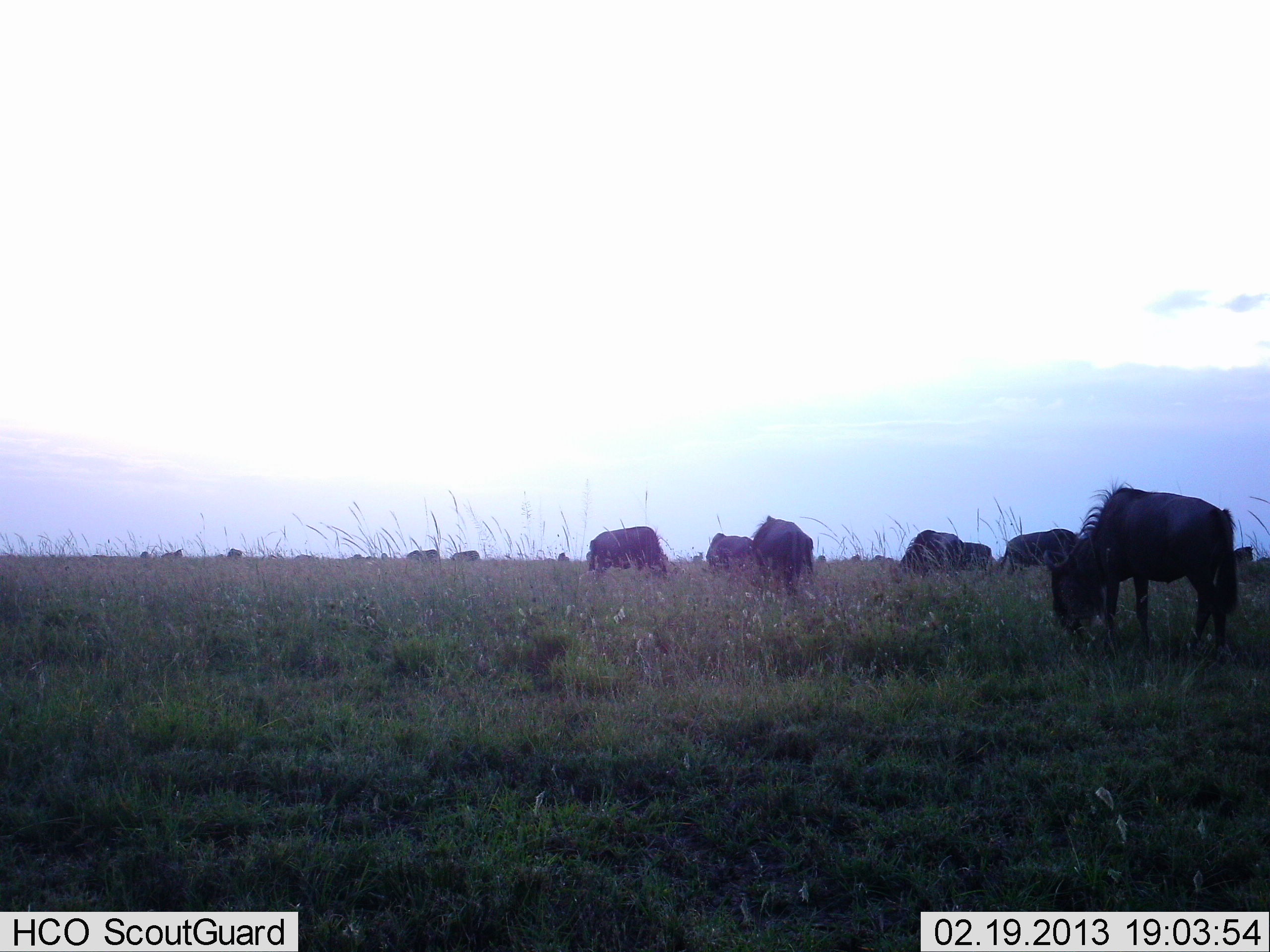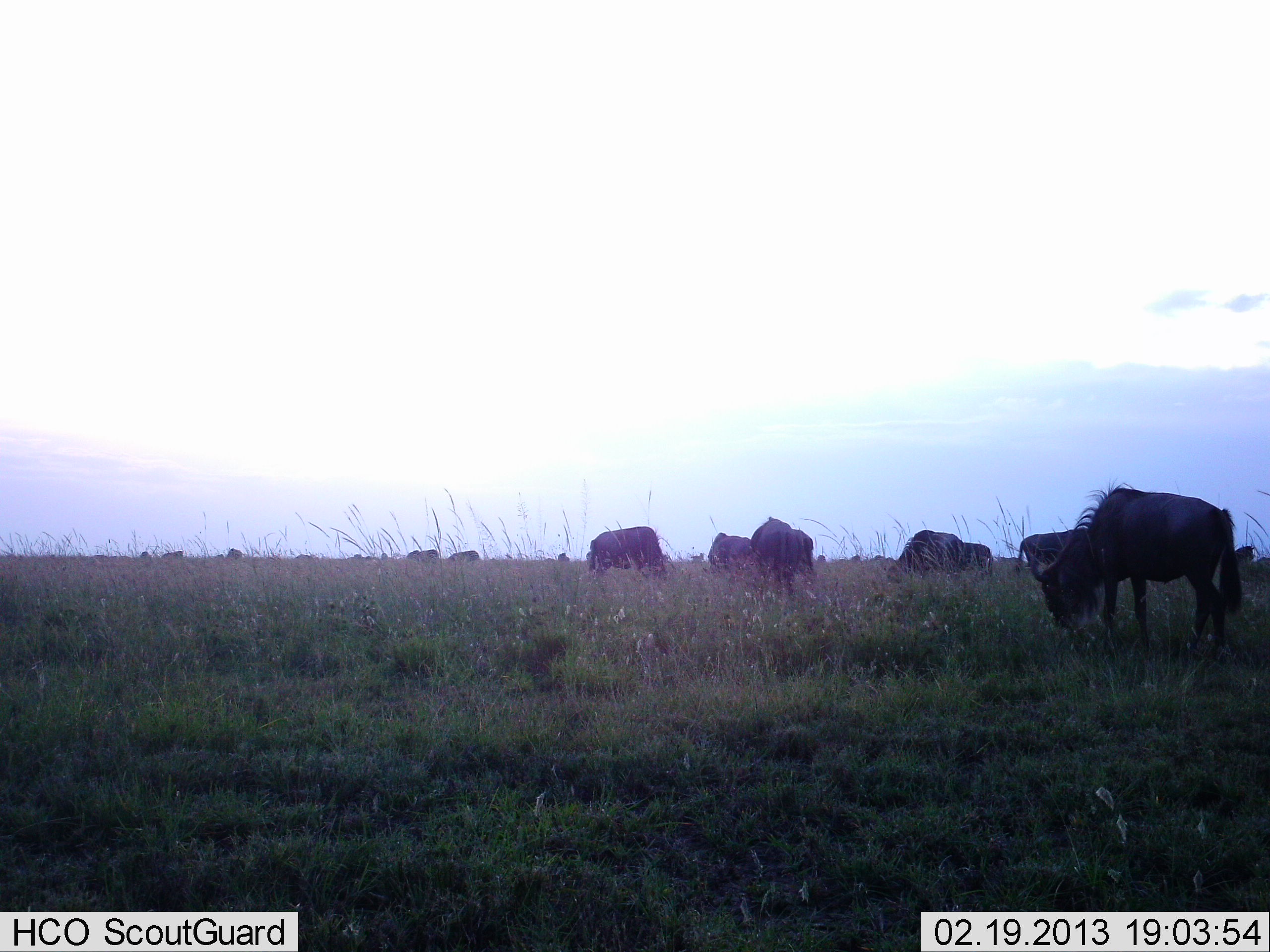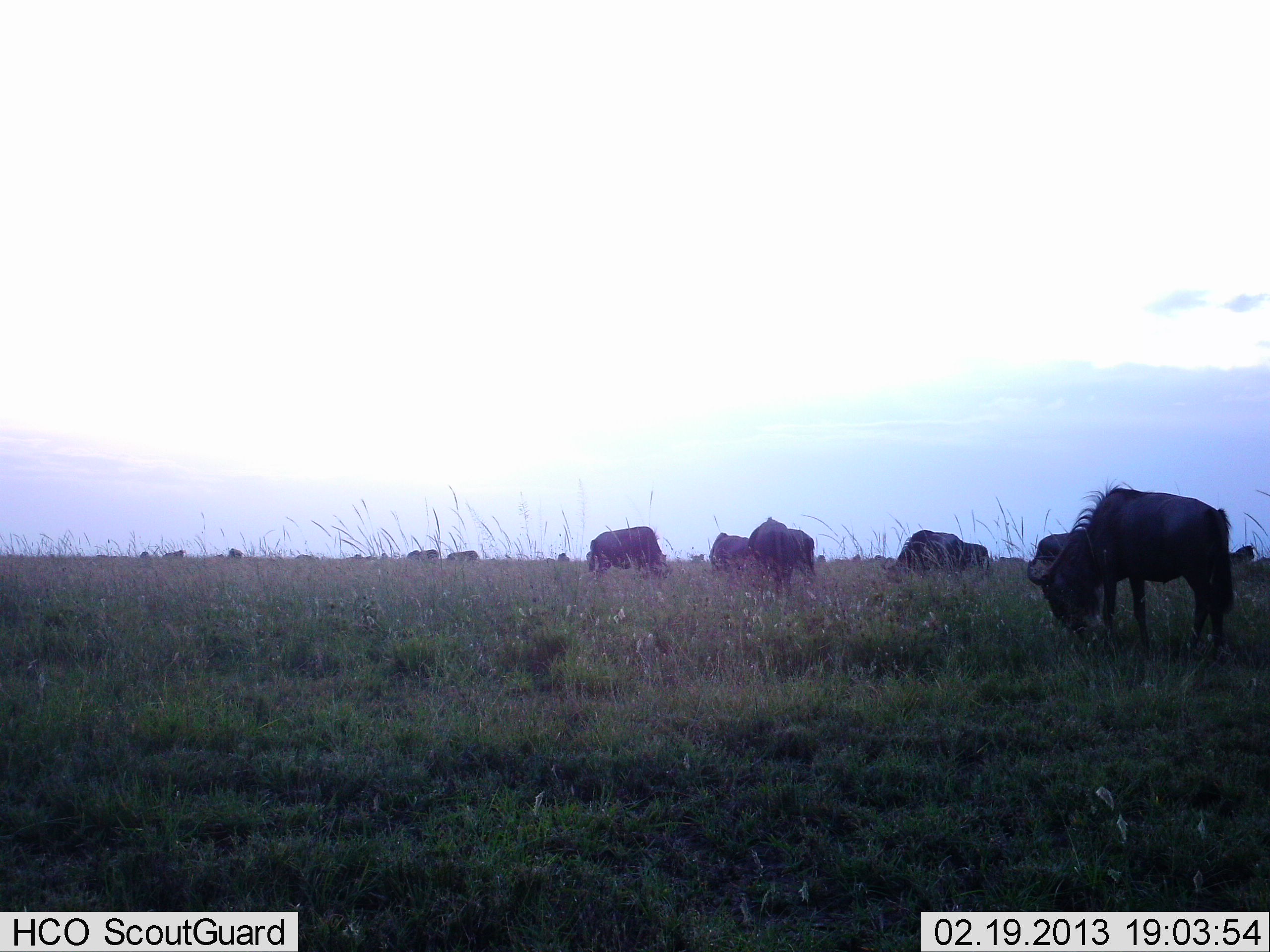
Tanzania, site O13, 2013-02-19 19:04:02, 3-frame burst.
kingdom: Animalia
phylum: Chordata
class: Mammalia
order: Artiodactyla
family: Bovidae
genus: Connochaetes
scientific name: Connochaetes taurinus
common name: blue wildebeest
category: wildebeest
Wildebeest (blue wildebeest) (Connochaetes taurinus), count 11-50. Behavior (volunteer vote fractions): standing 40%, resting 0%, moving 15%, interacting 0%. Young present (vote fraction): 0%. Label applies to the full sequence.